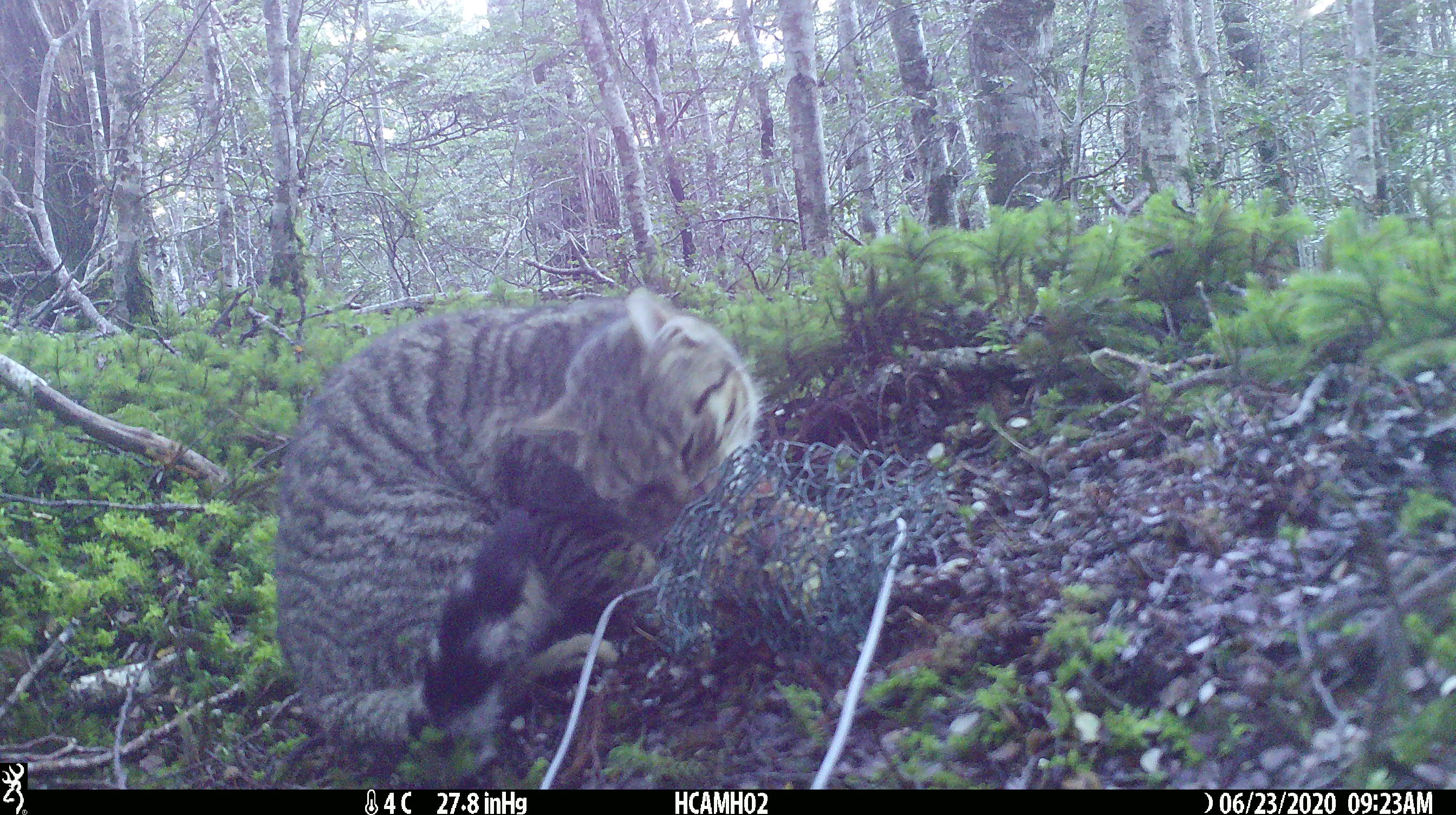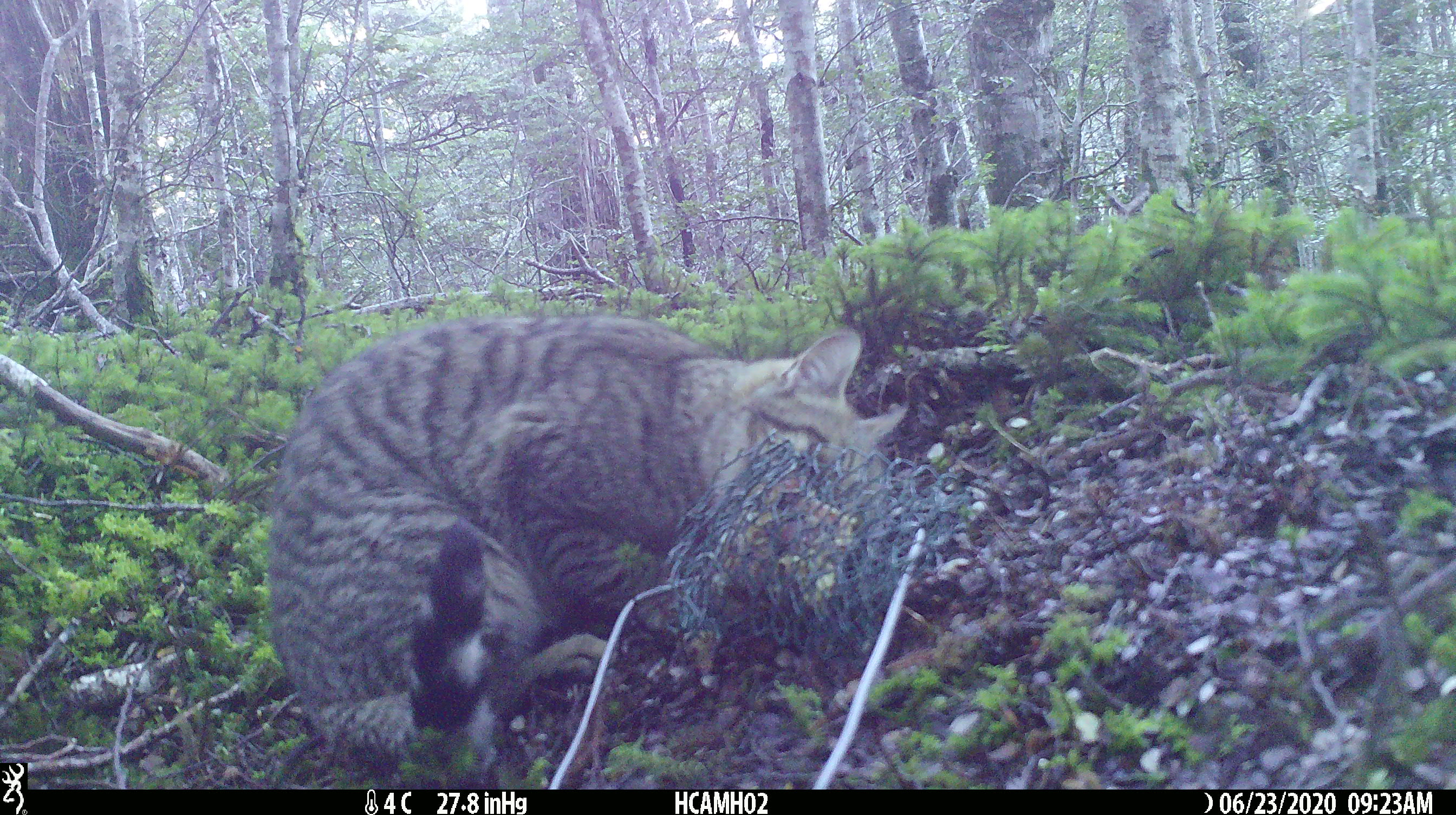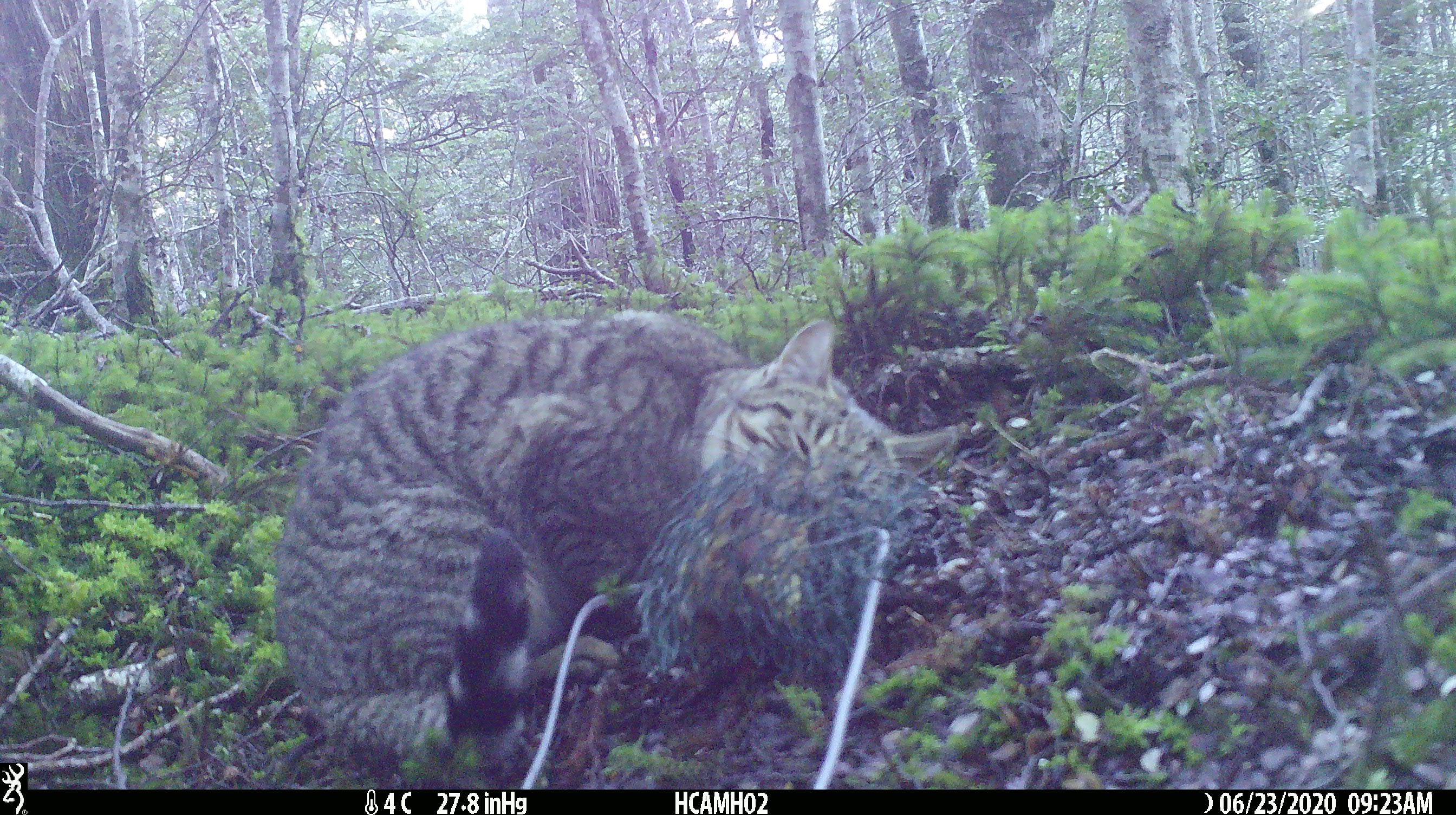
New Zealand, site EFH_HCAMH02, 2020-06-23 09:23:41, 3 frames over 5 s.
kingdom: Animalia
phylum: Chordata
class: Mammalia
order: Carnivora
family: Felidae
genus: Felis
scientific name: Felis catus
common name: domestic cat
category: cat